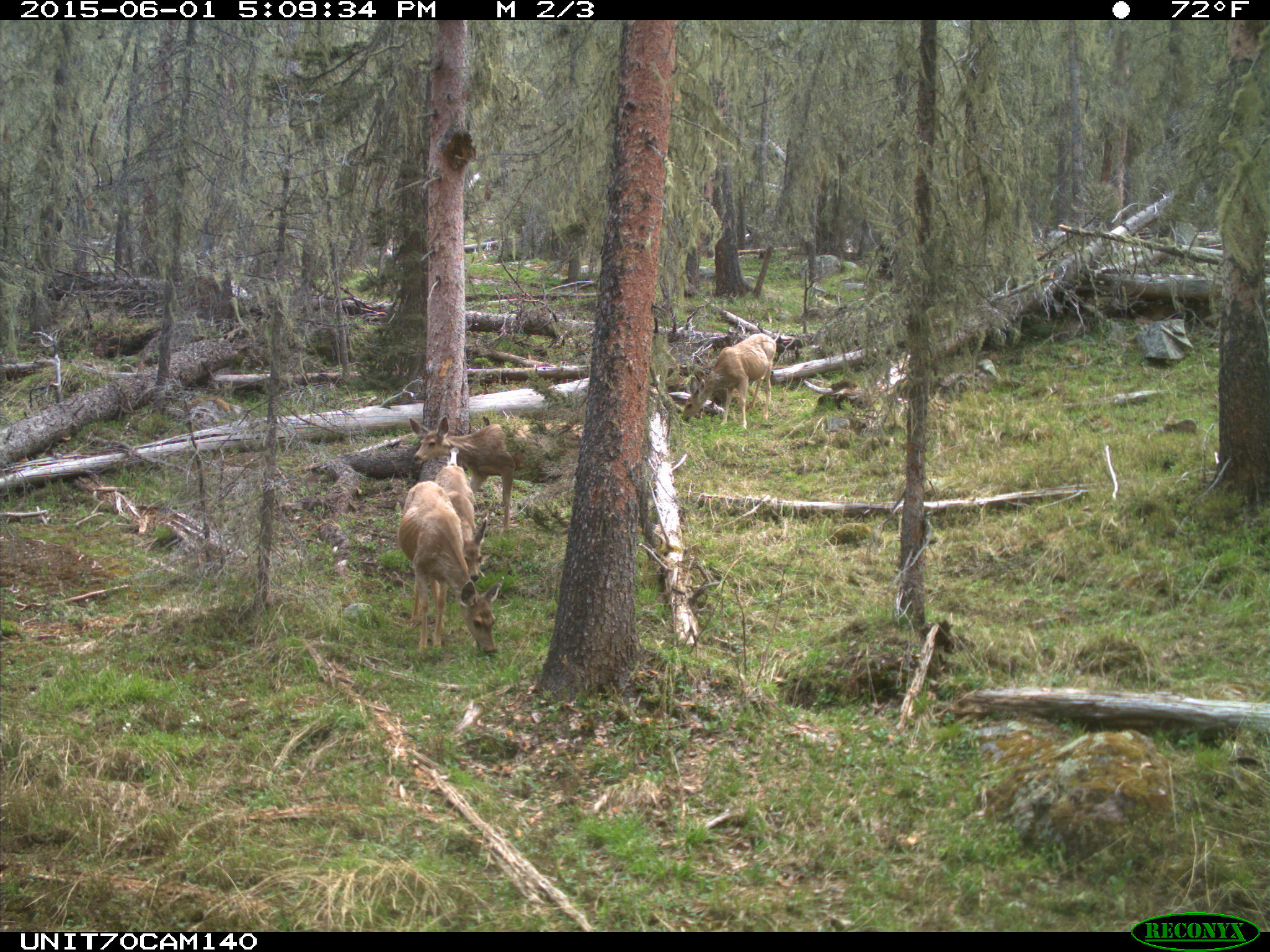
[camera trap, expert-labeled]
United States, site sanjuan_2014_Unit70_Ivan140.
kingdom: Animalia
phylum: Chordata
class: Mammalia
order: Artiodactyla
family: Cervidae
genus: Odocoileus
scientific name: Odocoileus hemionus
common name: mule deer